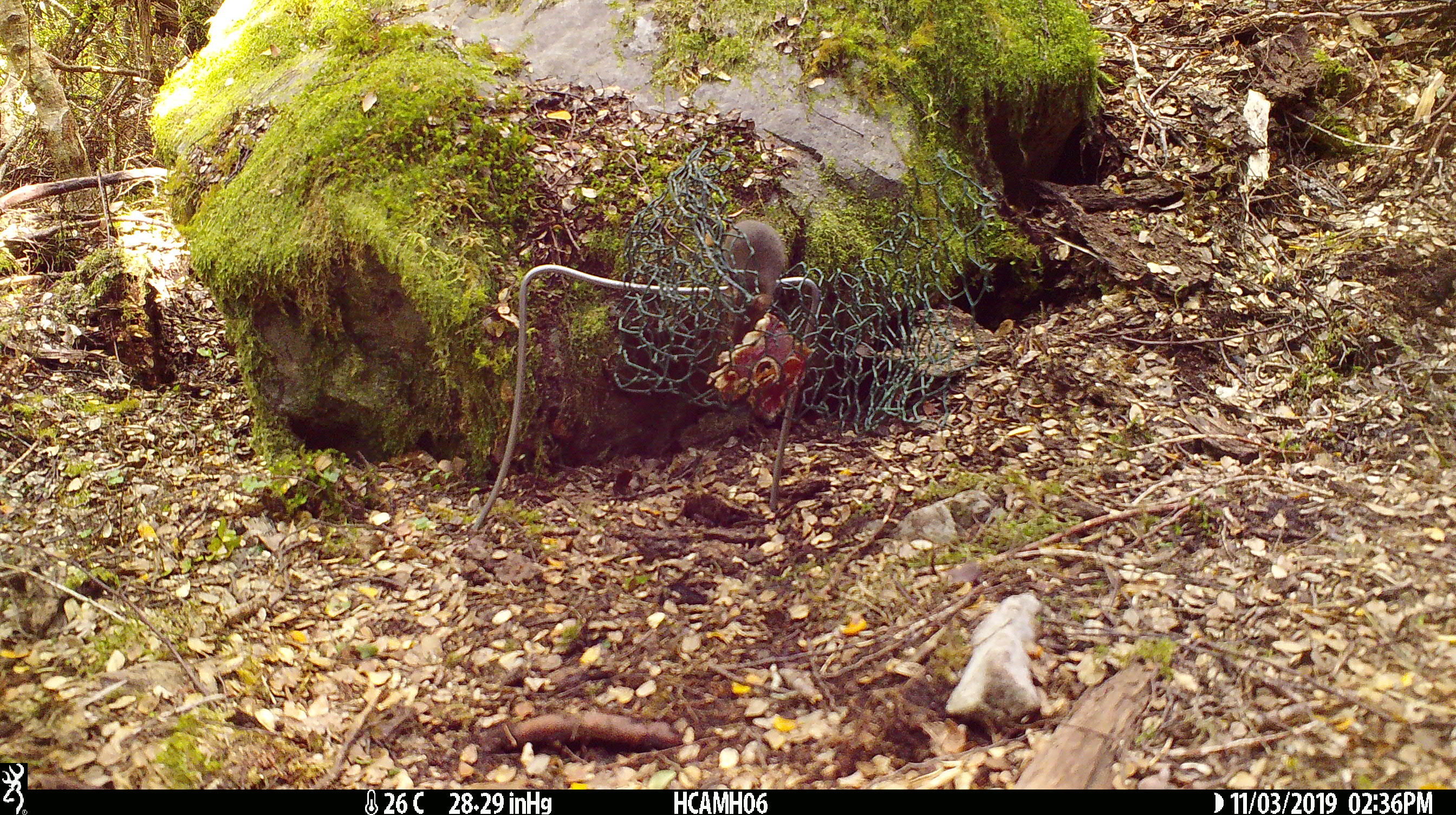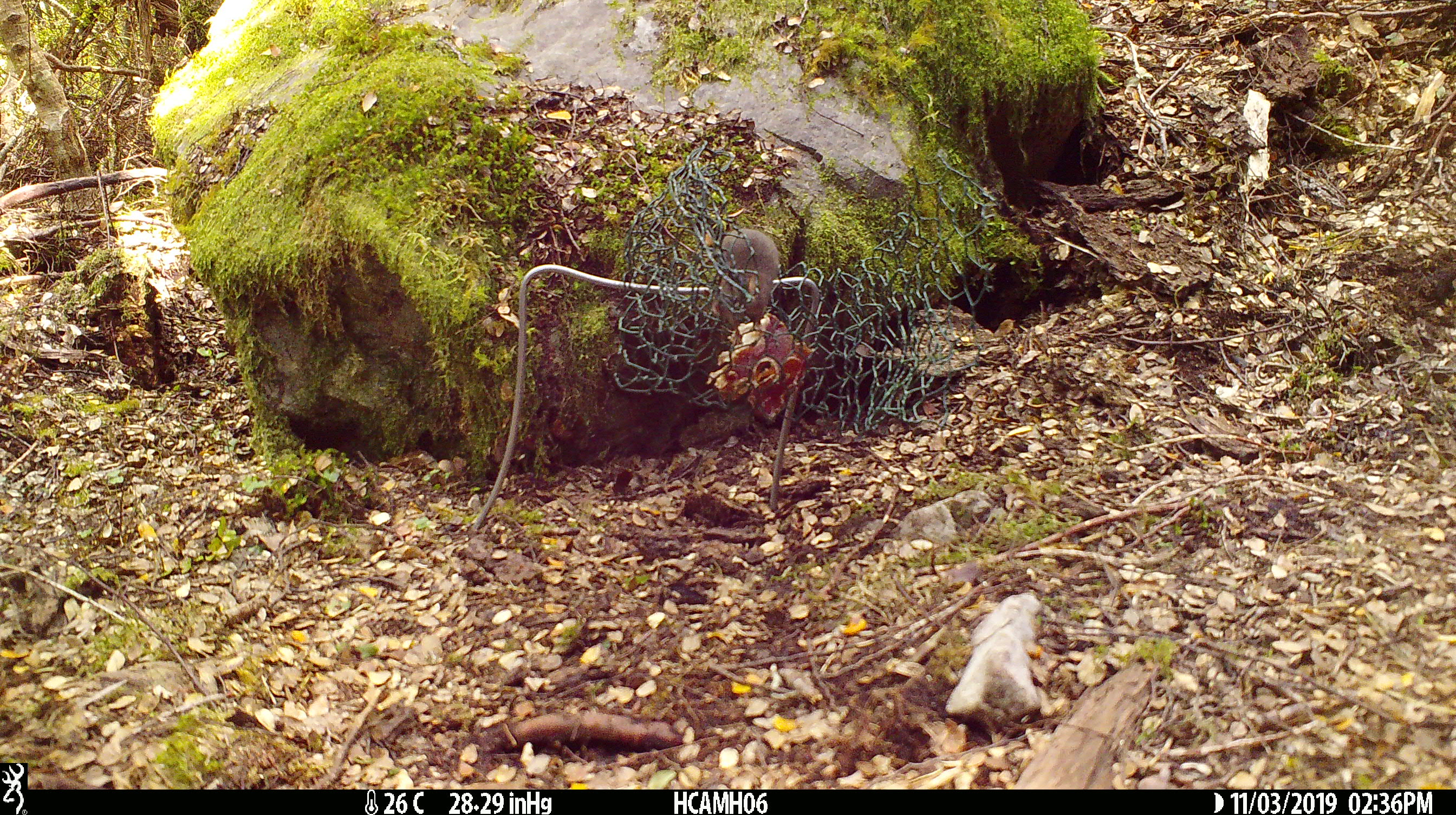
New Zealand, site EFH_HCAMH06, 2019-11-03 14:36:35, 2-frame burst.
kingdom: Animalia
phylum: Chordata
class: Mammalia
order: Rodentia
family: Muridae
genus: Mus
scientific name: Mus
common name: mouse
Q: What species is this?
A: Mouse (Mus).